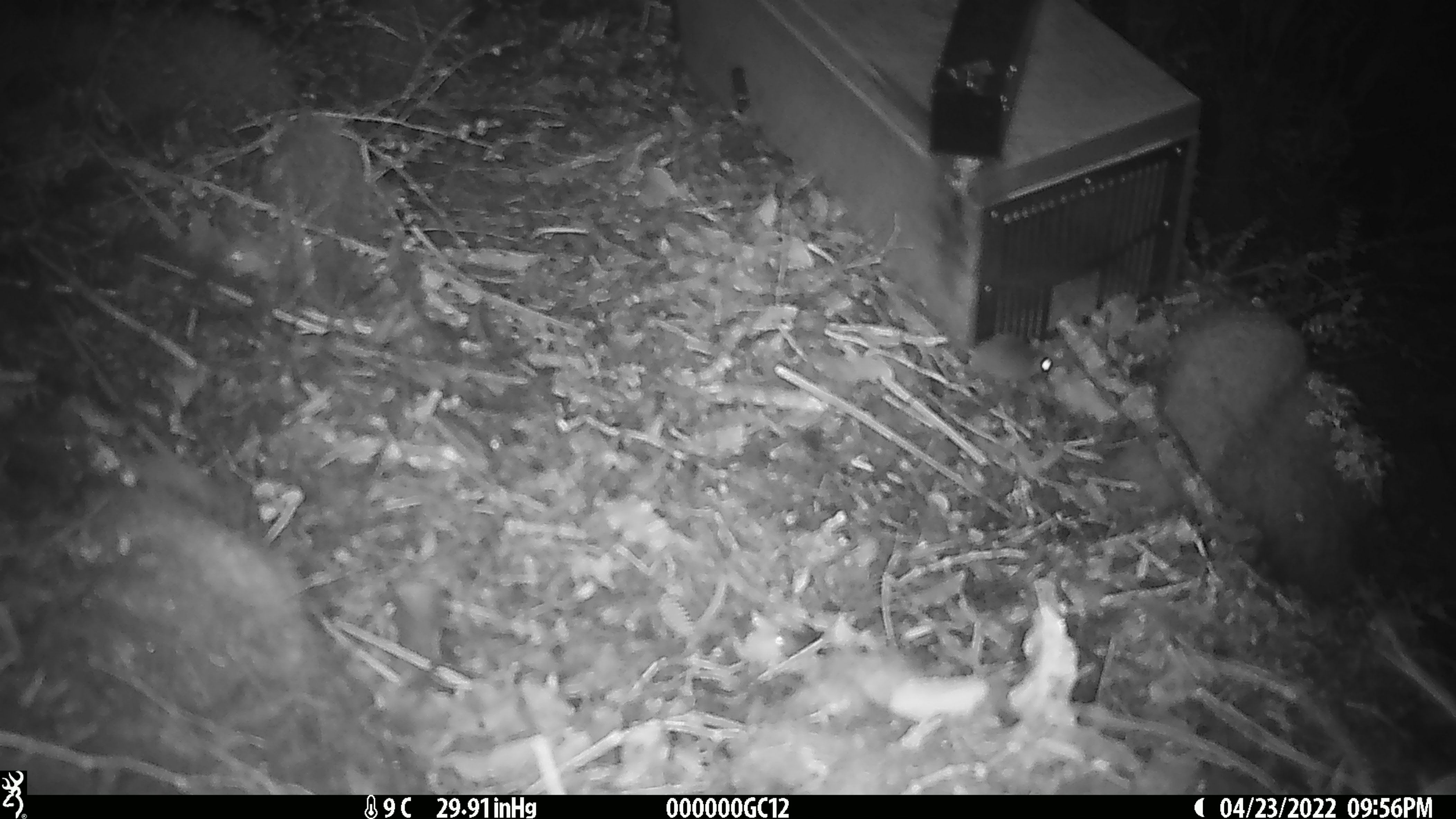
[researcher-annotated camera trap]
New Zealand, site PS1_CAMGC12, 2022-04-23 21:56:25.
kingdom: Animalia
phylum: Chordata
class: Mammalia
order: Rodentia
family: Muridae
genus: Mus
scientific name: Mus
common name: mouse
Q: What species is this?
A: Mouse (Mus).